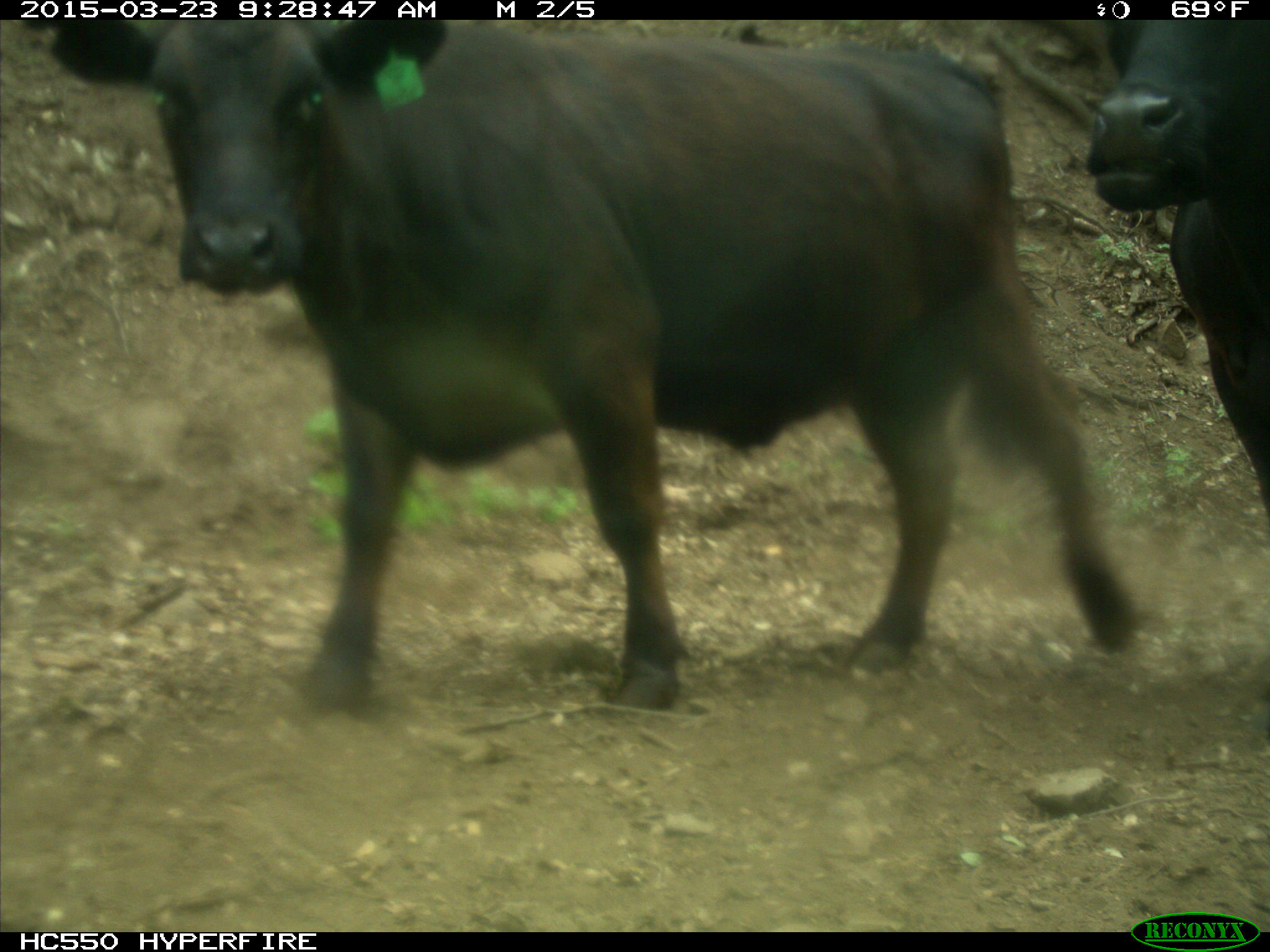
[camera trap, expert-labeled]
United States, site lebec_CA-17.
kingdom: Animalia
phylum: Chordata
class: Mammalia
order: Artiodactyla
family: Bovidae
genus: Bos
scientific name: Bos taurus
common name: domestic cow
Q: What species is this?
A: Bos taurus (domestic cow).